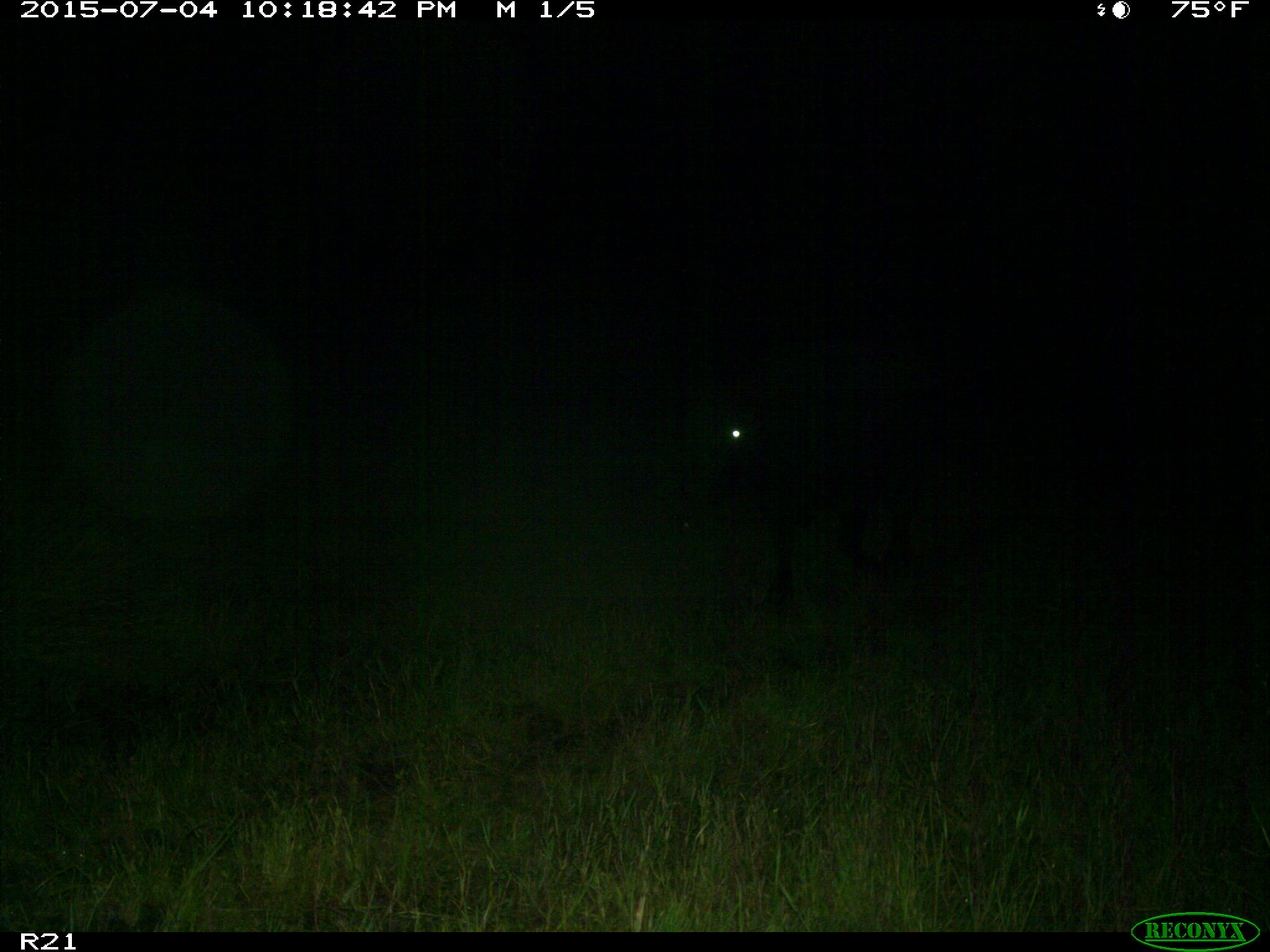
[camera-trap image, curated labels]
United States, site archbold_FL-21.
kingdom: Animalia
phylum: Chordata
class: Mammalia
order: Artiodactyla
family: Bovidae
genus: Bos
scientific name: Bos taurus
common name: domestic cow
Bos taurus (domestic cow).